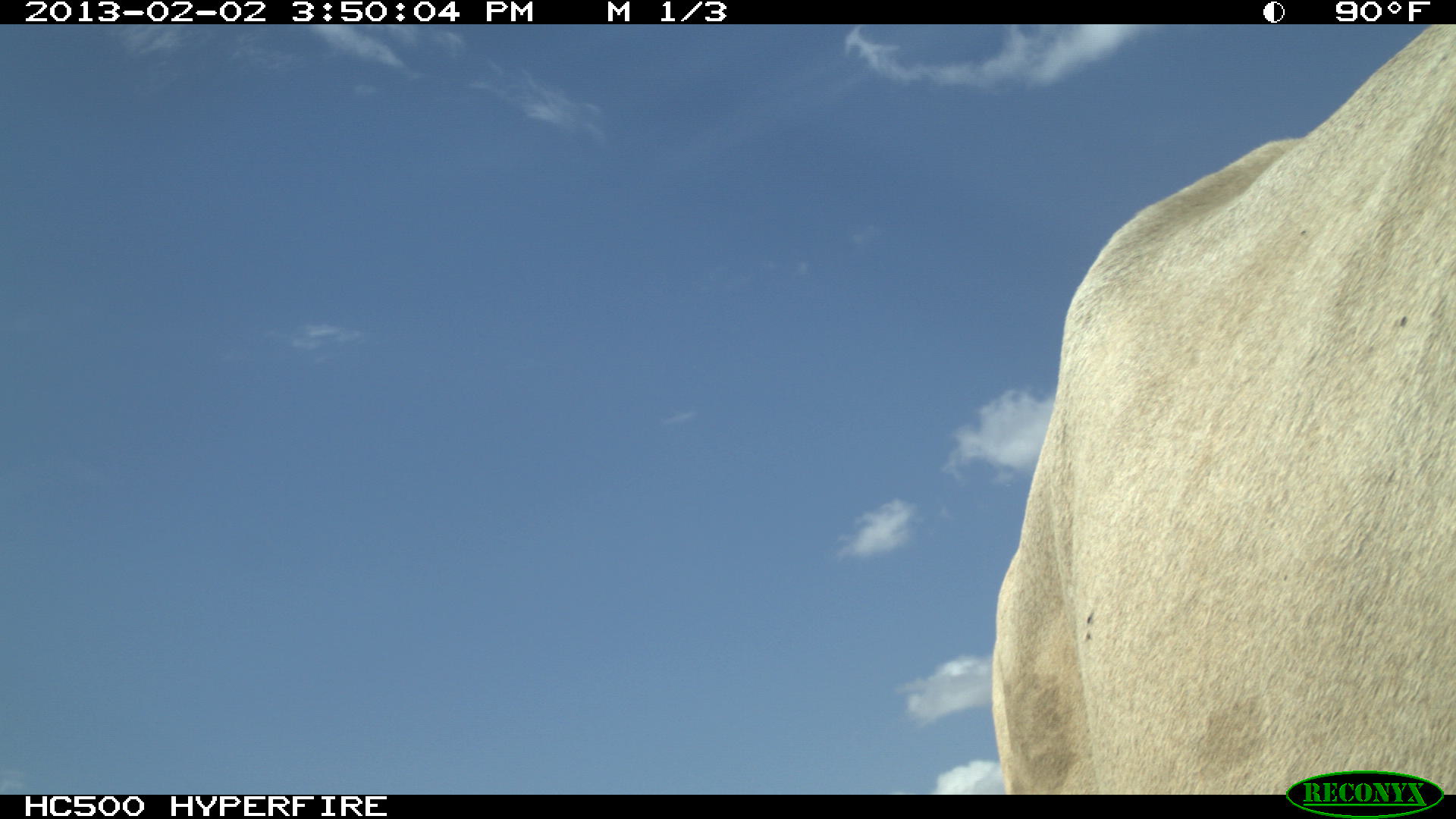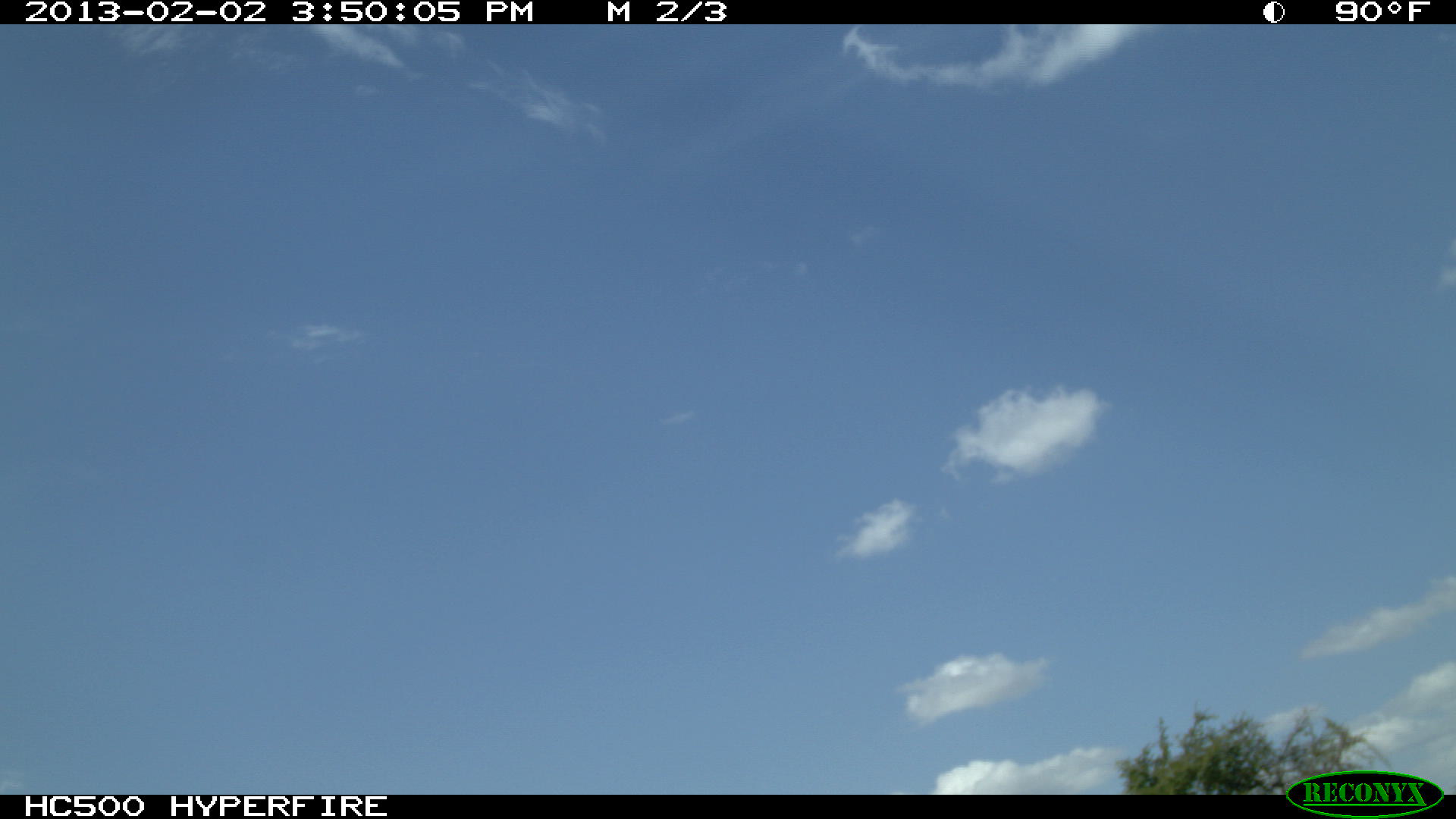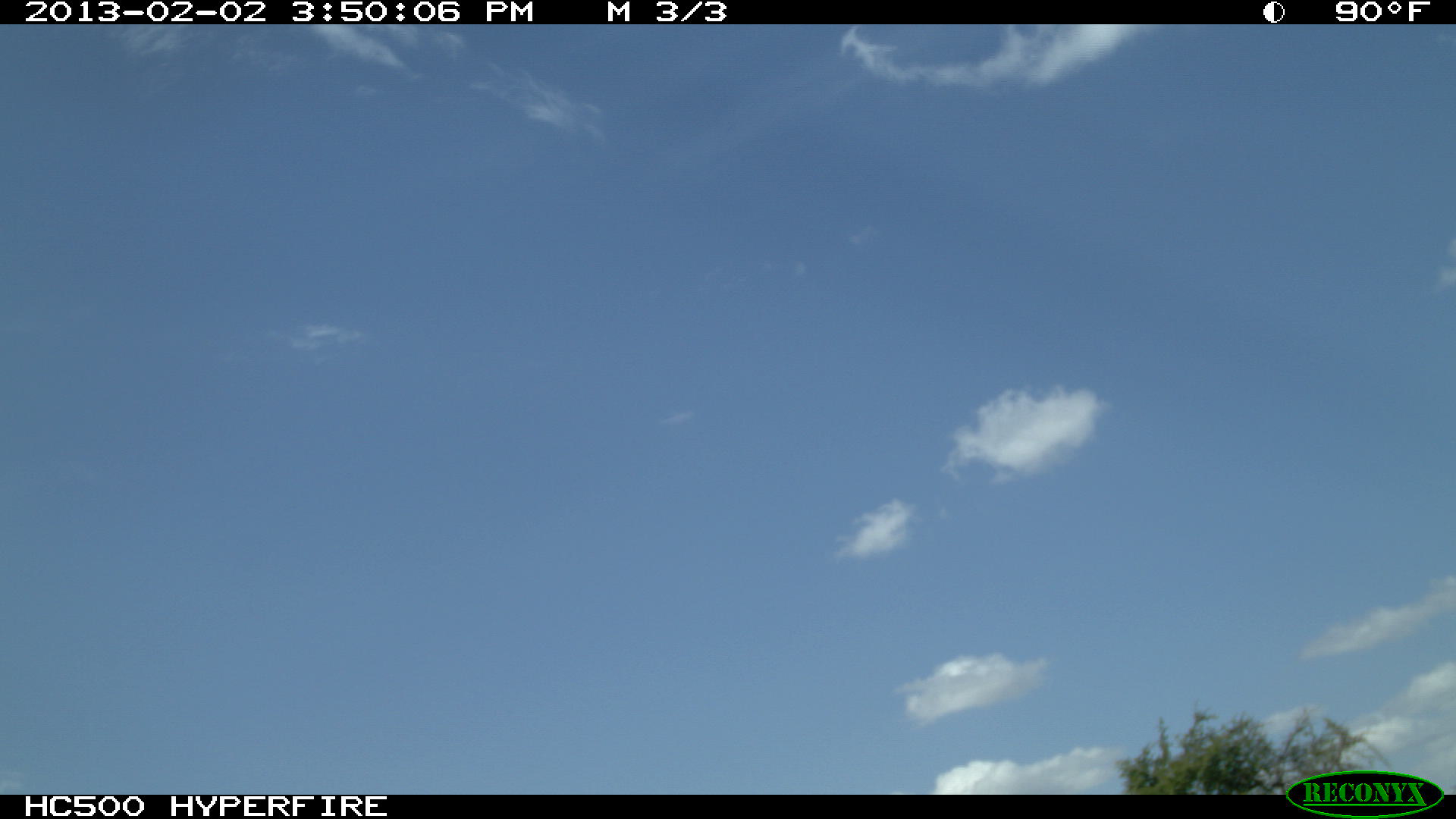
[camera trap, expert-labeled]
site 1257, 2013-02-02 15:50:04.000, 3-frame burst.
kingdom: Animalia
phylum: Chordata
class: Mammalia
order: Artiodactyla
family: Bovidae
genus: Bos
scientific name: Bos taurus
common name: domestic cattle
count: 1